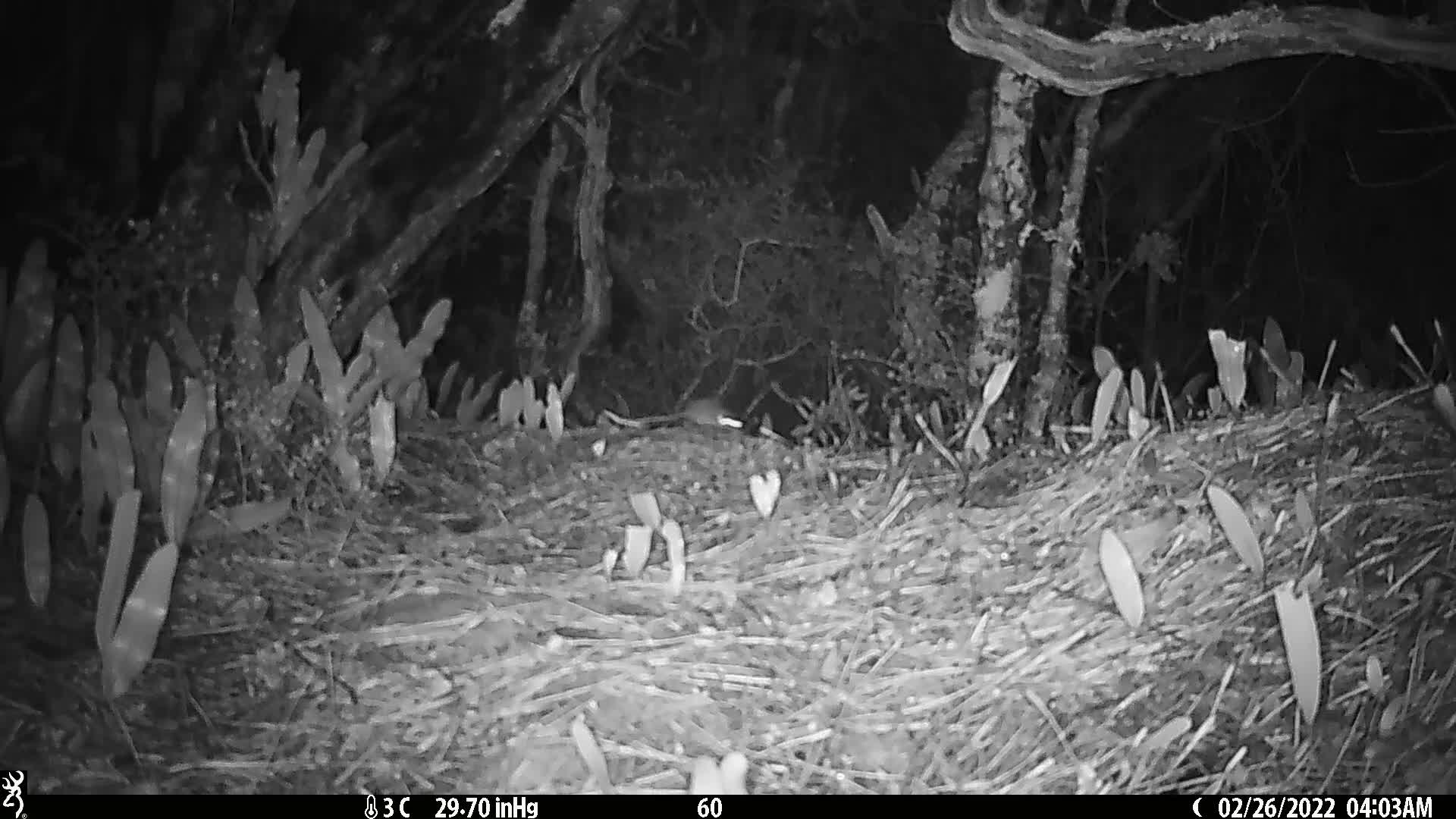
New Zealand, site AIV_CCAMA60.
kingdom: Animalia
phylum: Chordata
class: Mammalia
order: Rodentia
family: Muridae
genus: Mus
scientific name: Mus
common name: mouse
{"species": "mouse (Mus)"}